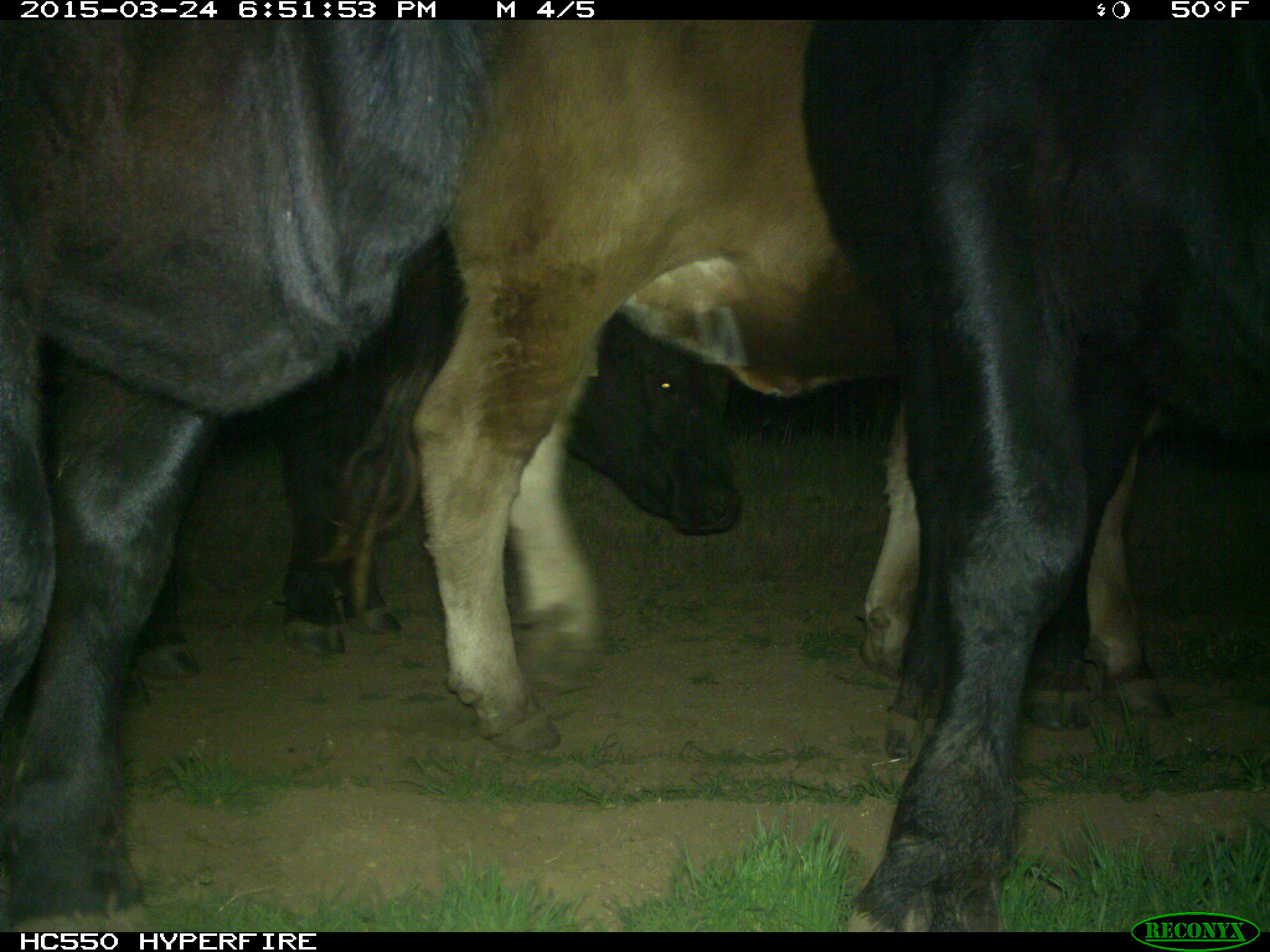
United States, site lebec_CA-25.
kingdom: Animalia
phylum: Chordata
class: Mammalia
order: Artiodactyla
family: Bovidae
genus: Bos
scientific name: Bos taurus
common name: domestic cow